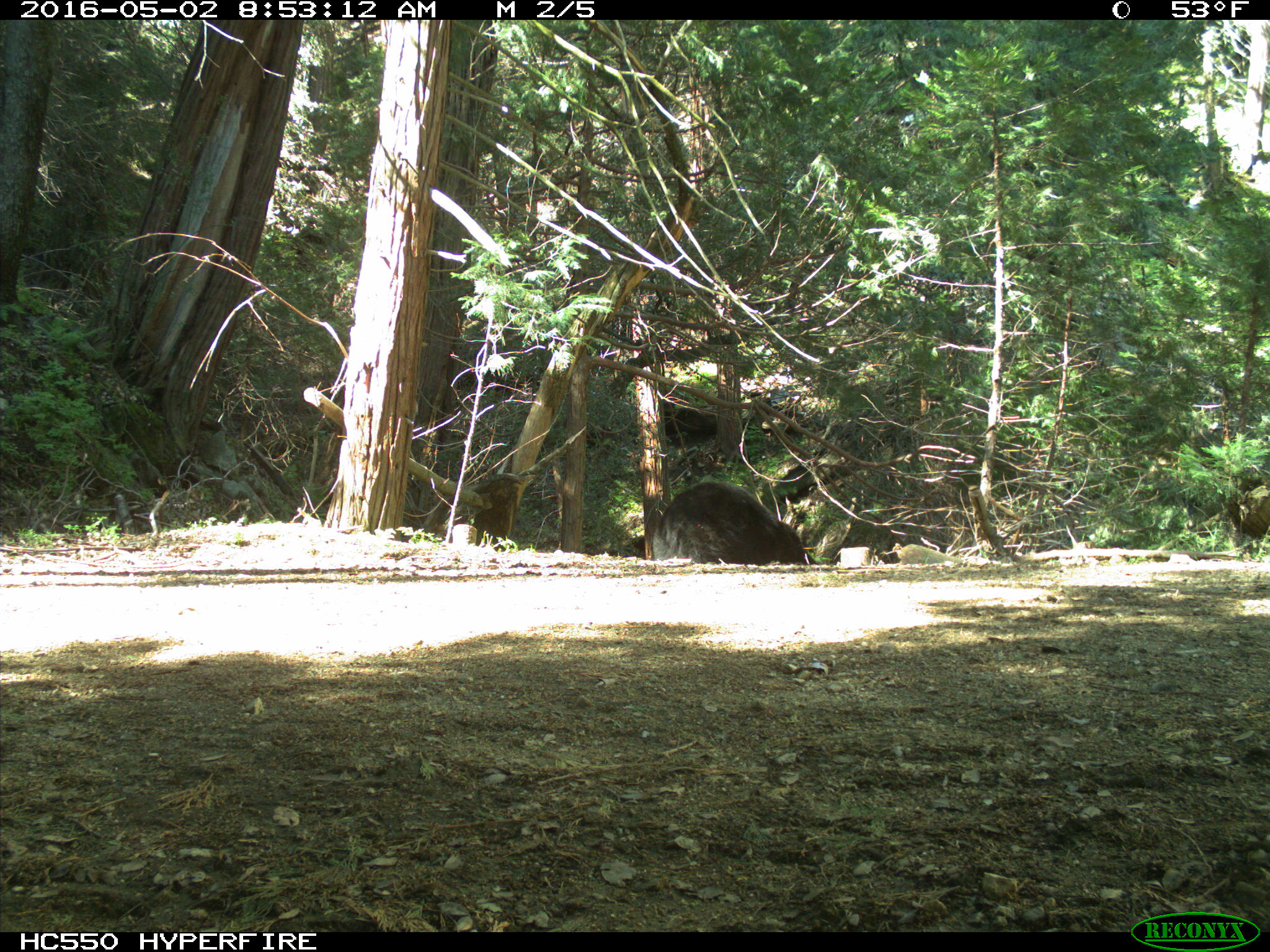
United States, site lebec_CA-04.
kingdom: Animalia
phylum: Chordata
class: Mammalia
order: Carnivora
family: Ursidae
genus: Ursus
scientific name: Ursus americanus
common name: american black bear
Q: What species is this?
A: Ursus americanus (american black bear).